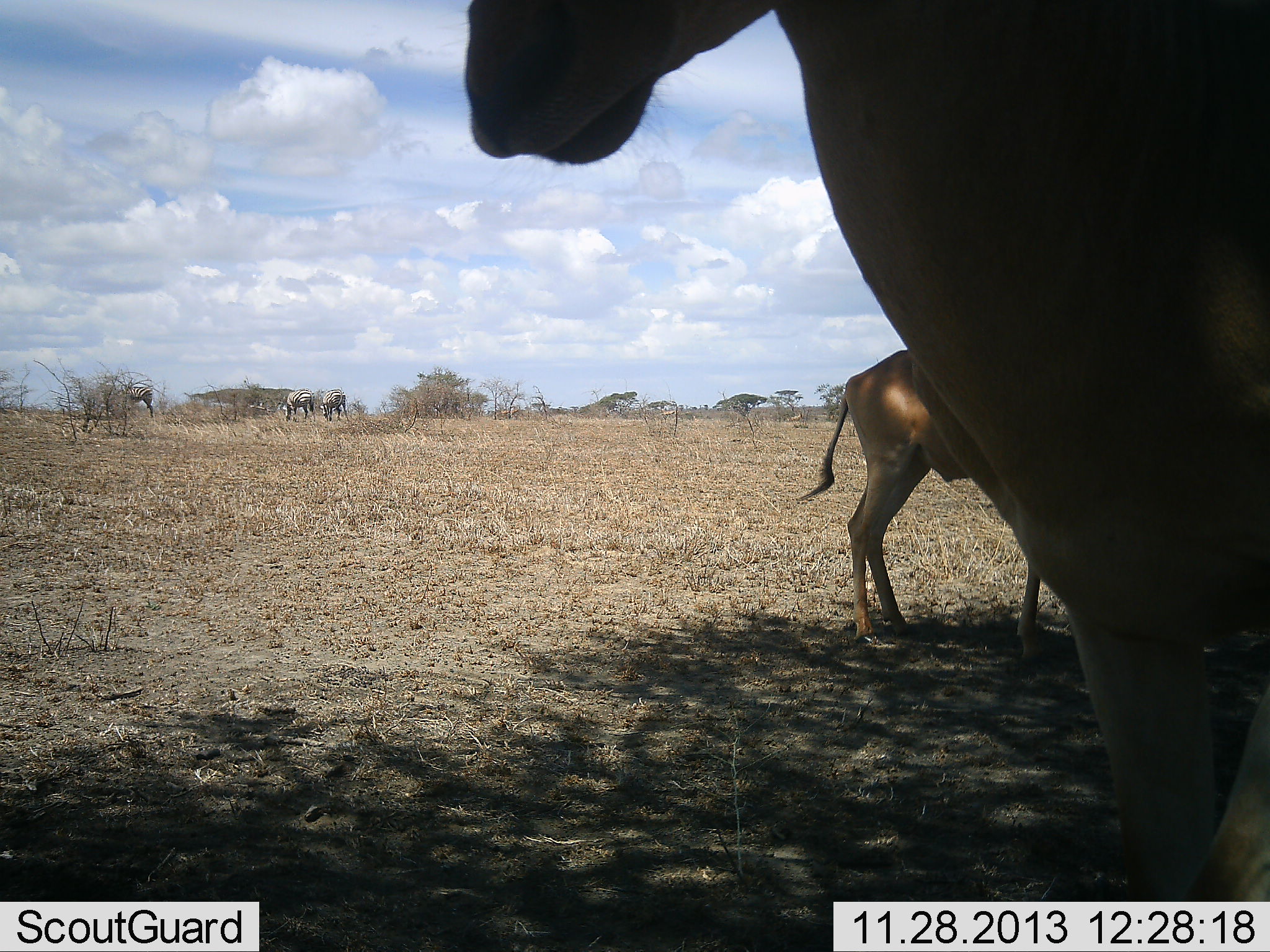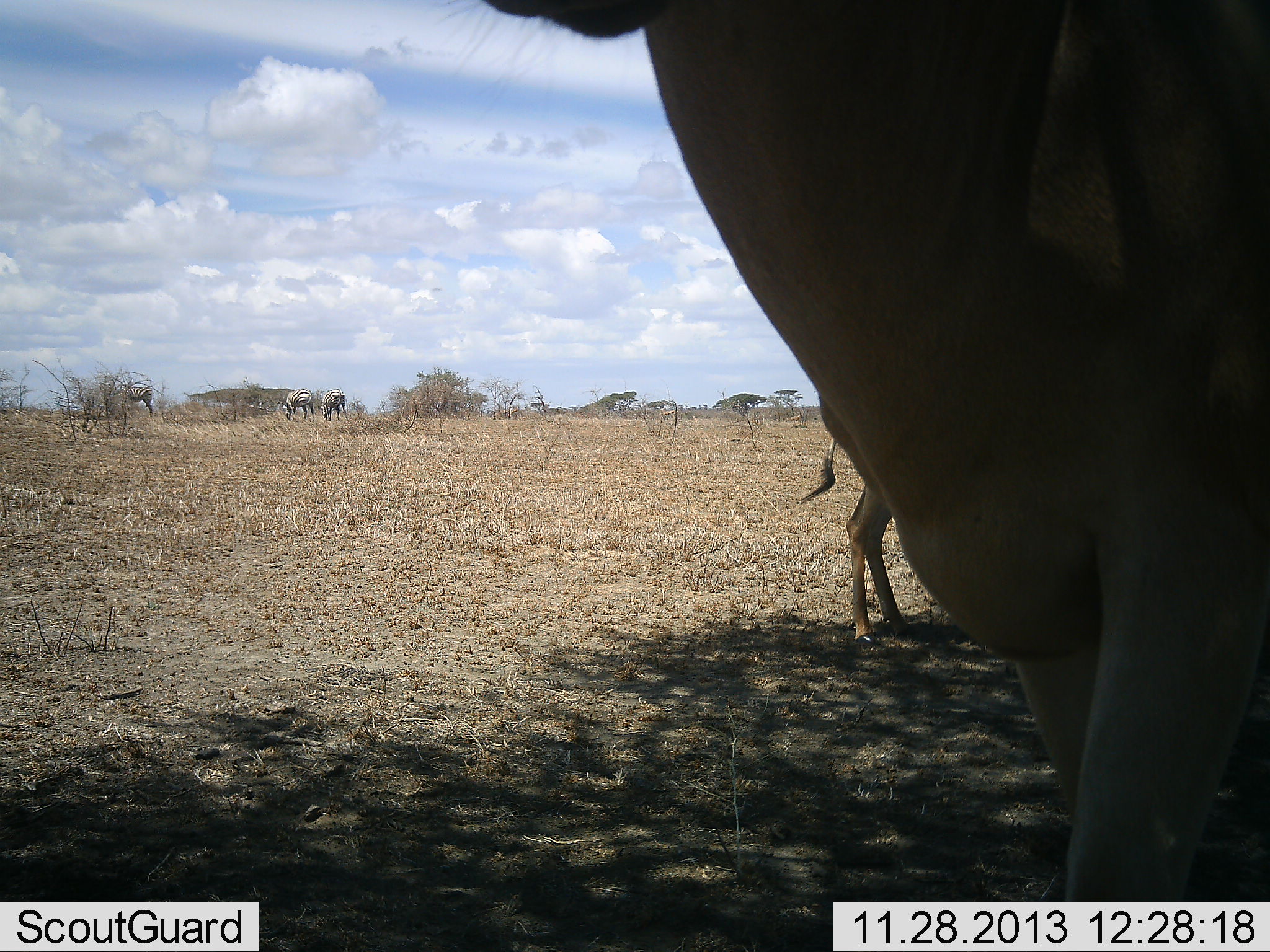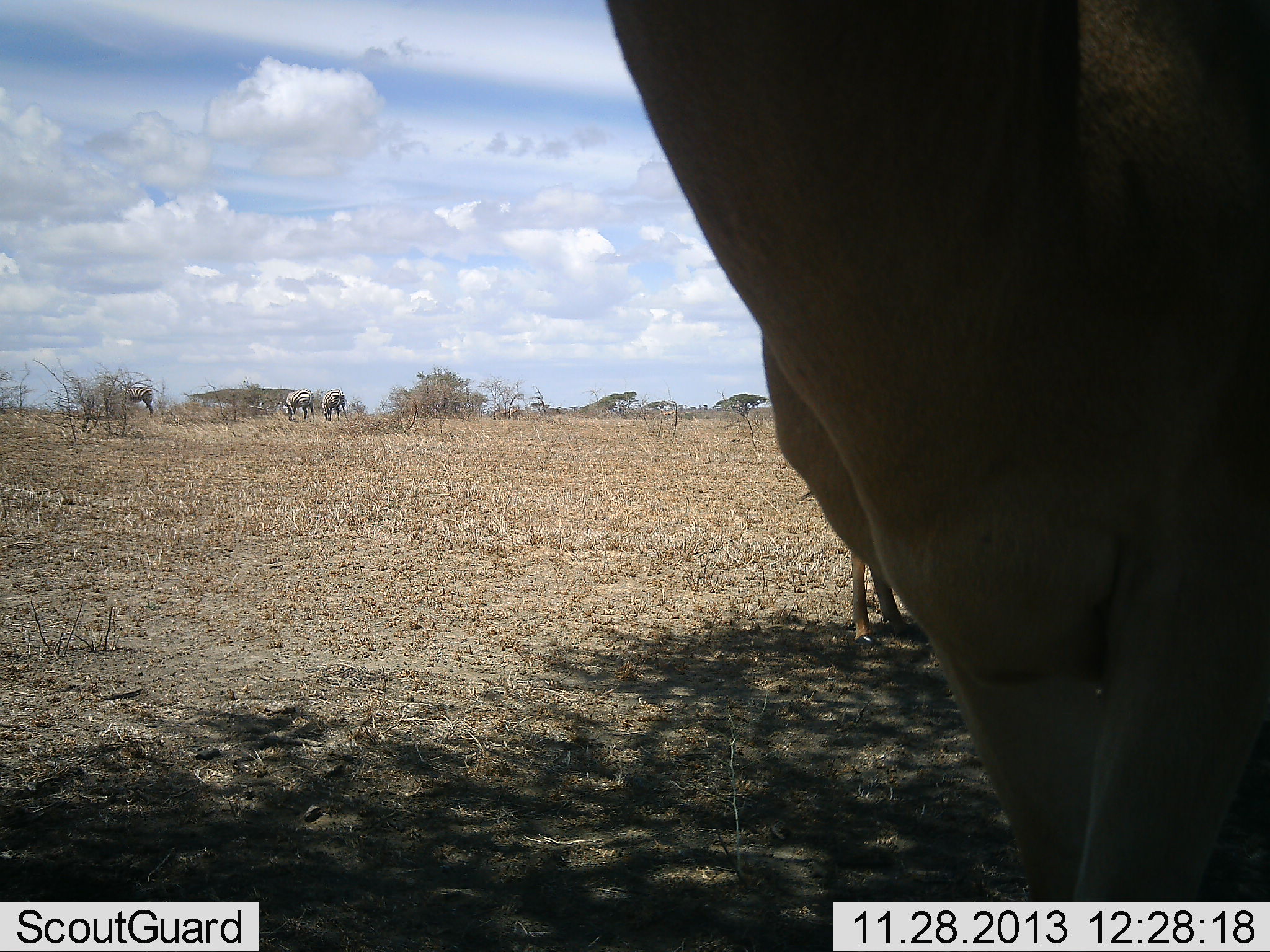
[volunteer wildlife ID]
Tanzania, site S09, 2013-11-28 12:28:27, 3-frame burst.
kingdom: Animalia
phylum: Chordata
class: Mammalia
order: Artiodactyla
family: Bovidae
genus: Alcelaphus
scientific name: Alcelaphus buselaphus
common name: hartebeest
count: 2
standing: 93%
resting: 0%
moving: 21%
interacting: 0%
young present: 14%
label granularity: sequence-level